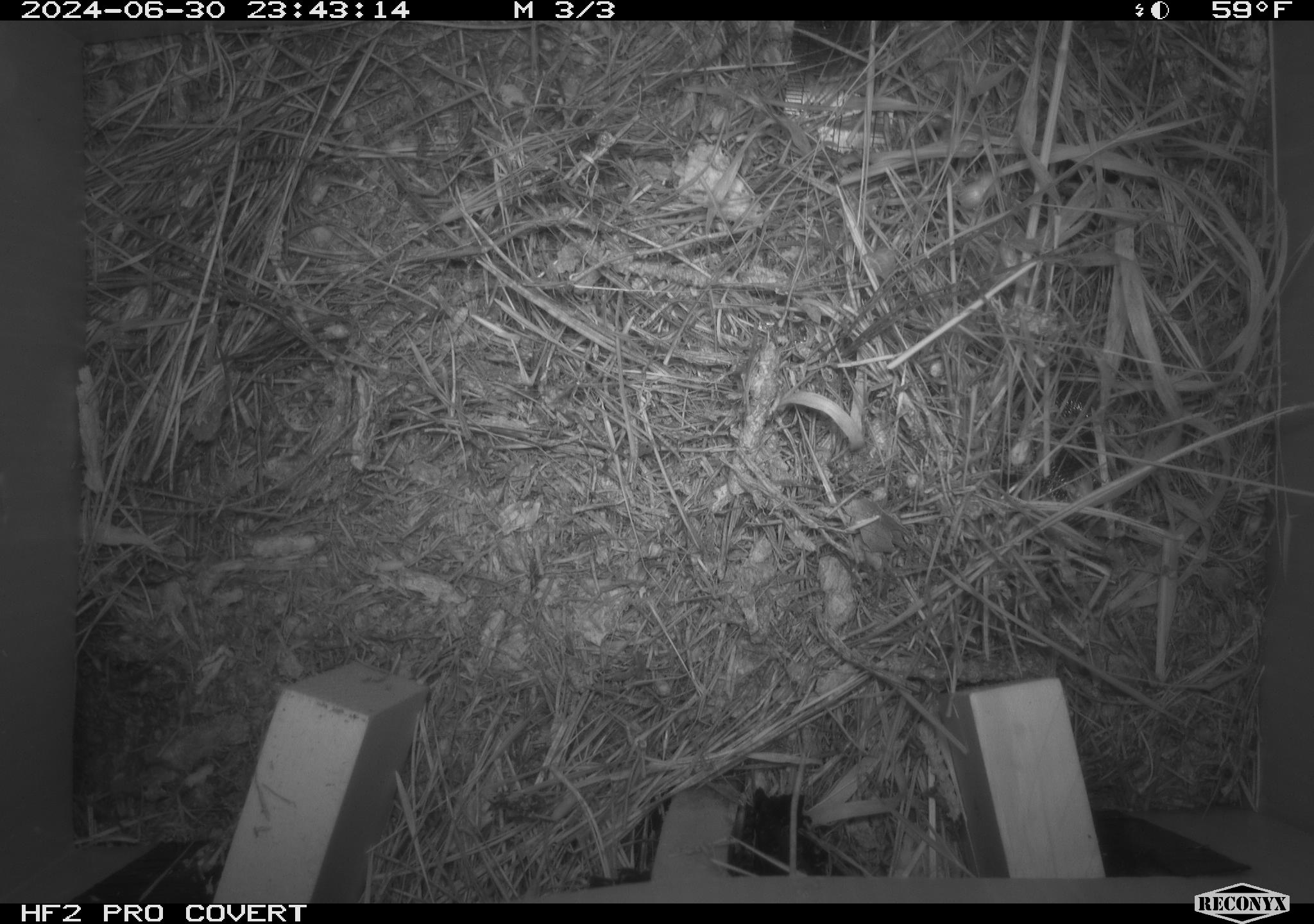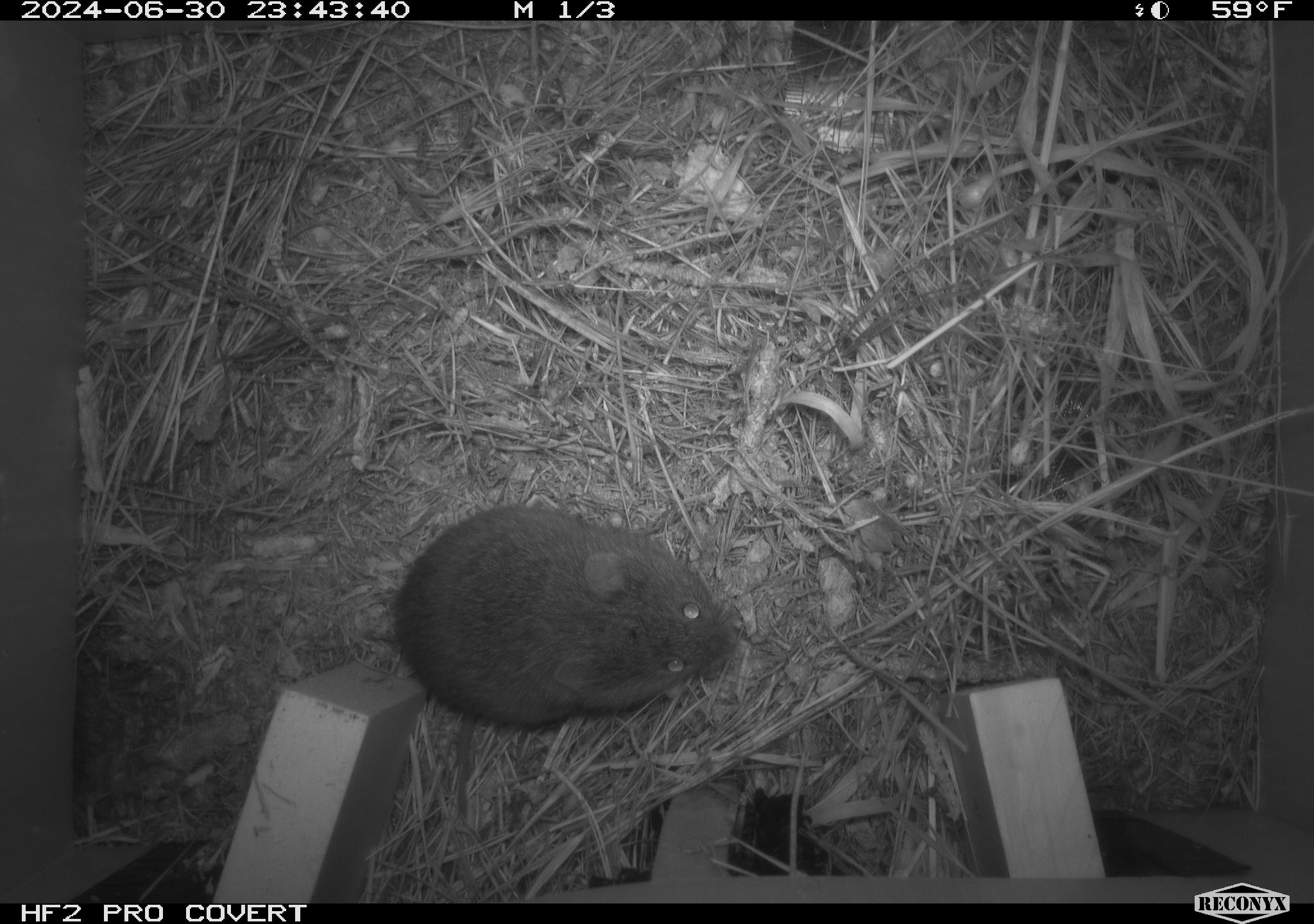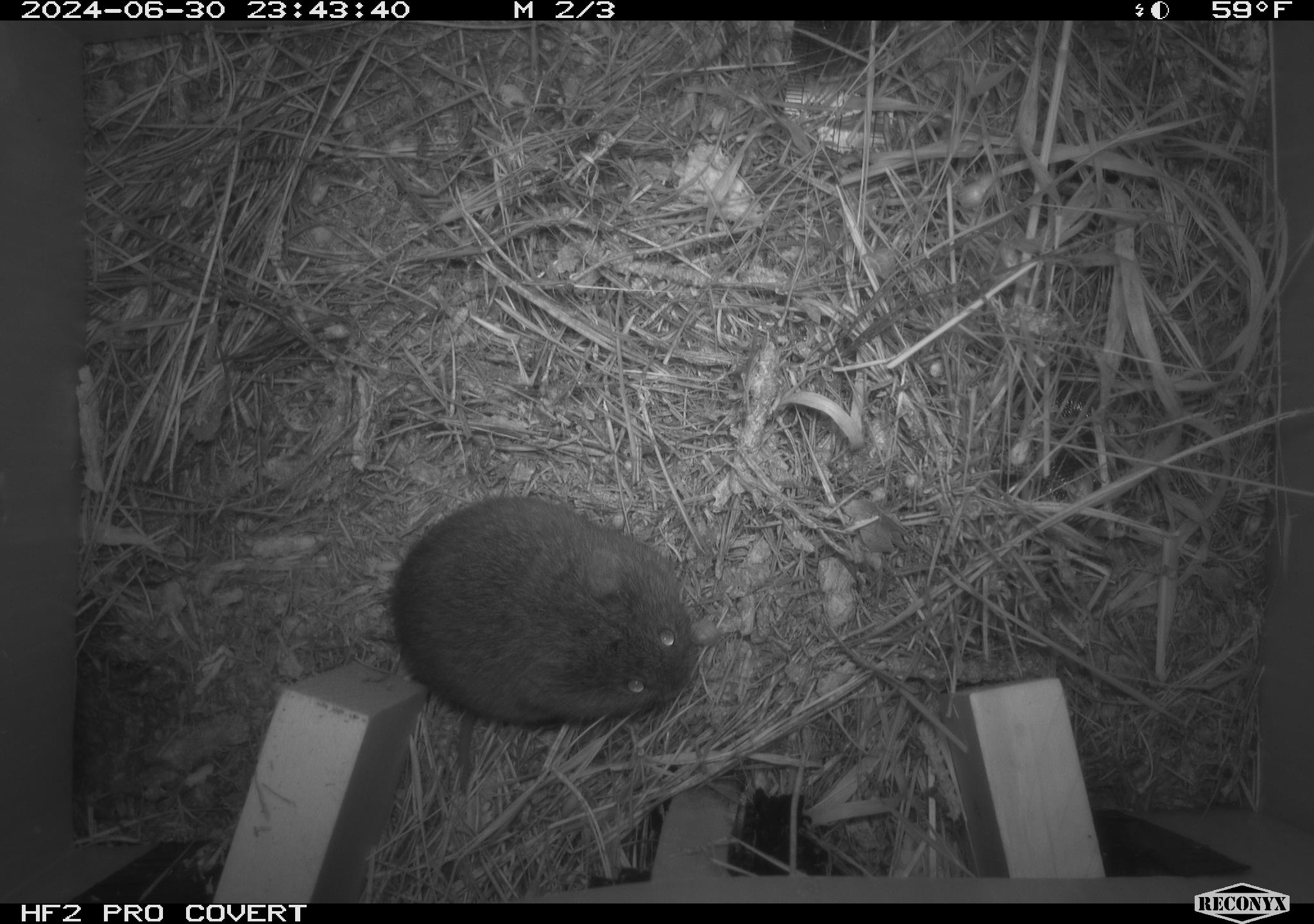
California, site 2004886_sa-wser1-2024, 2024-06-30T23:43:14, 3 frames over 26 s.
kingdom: Animalia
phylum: Chordata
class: Mammalia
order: Rodentia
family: Cricetidae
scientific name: Arvicolinae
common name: voles, lemmings, and muskrats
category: arvicolinae subfamily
Arvicolinae subfamily (voles, lemmings, and muskrats) (Arvicolinae).